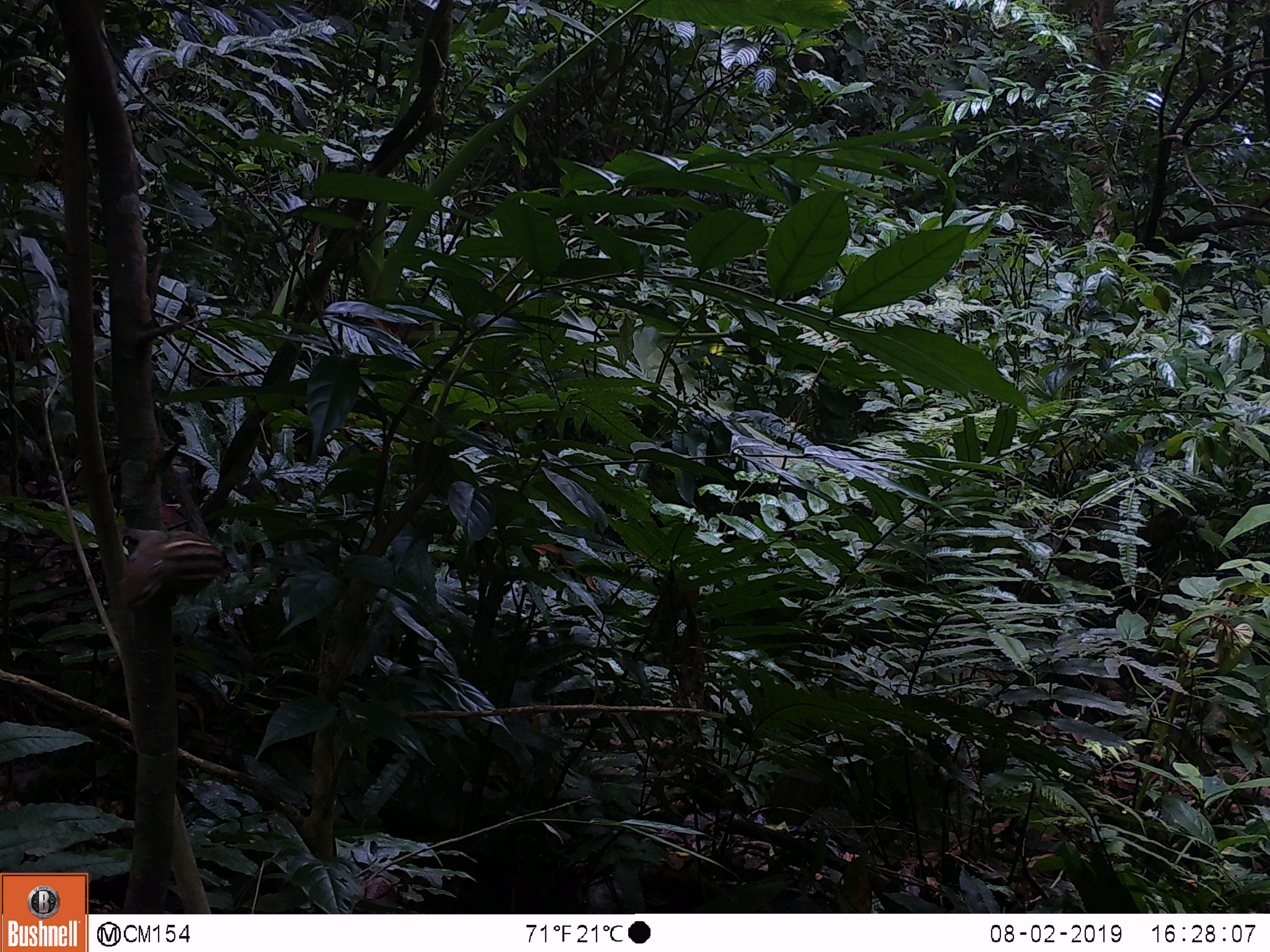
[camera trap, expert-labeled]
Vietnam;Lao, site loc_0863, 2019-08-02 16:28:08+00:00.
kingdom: Animalia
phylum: Chordata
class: Mammalia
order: Rodentia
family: Sciuridae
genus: Sciurus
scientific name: Sciurus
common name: squirrel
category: unidentified squirrel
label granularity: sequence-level